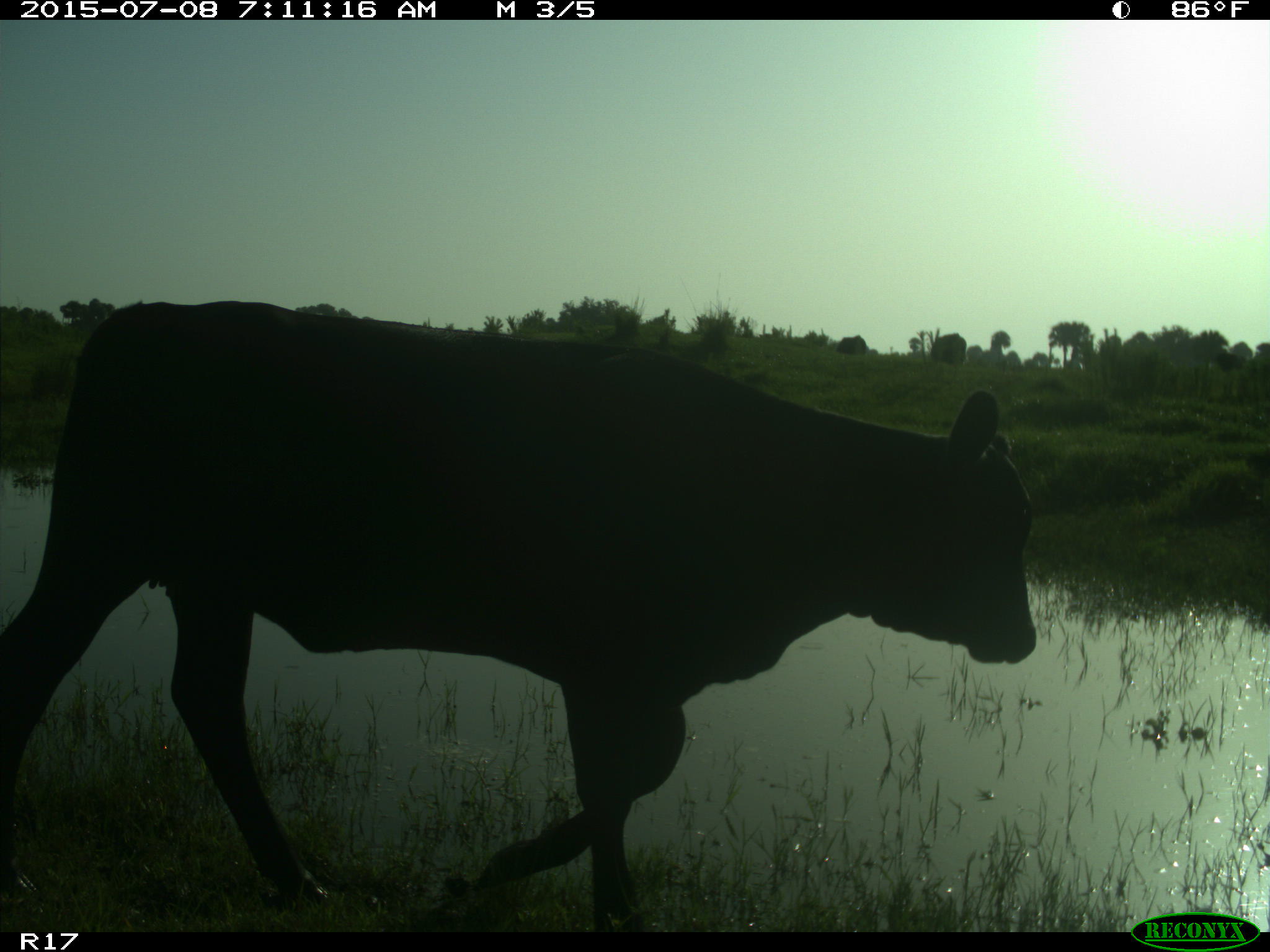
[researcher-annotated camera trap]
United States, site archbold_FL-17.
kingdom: Animalia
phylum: Chordata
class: Mammalia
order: Artiodactyla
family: Bovidae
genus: Bos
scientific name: Bos taurus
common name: domestic cow